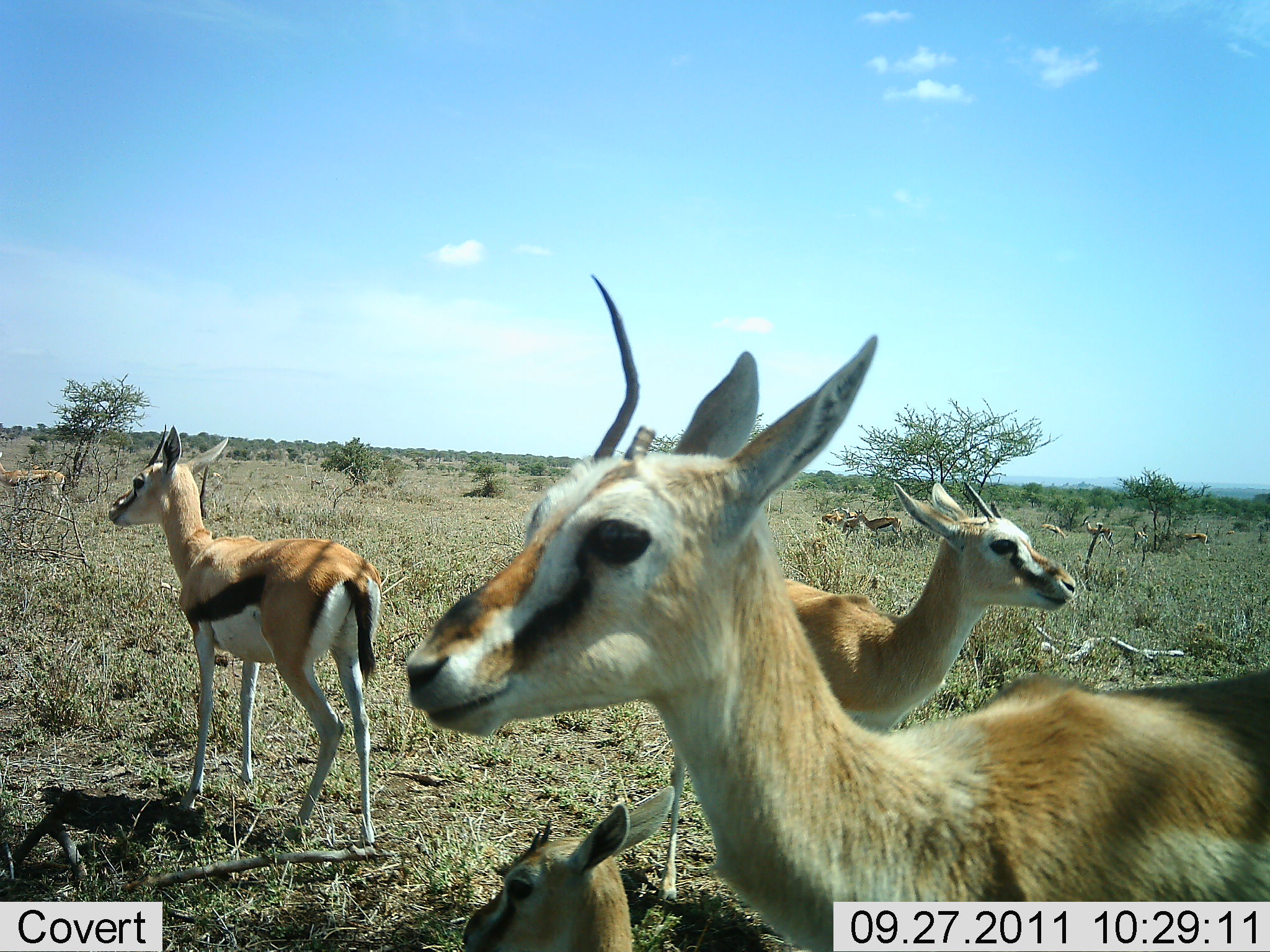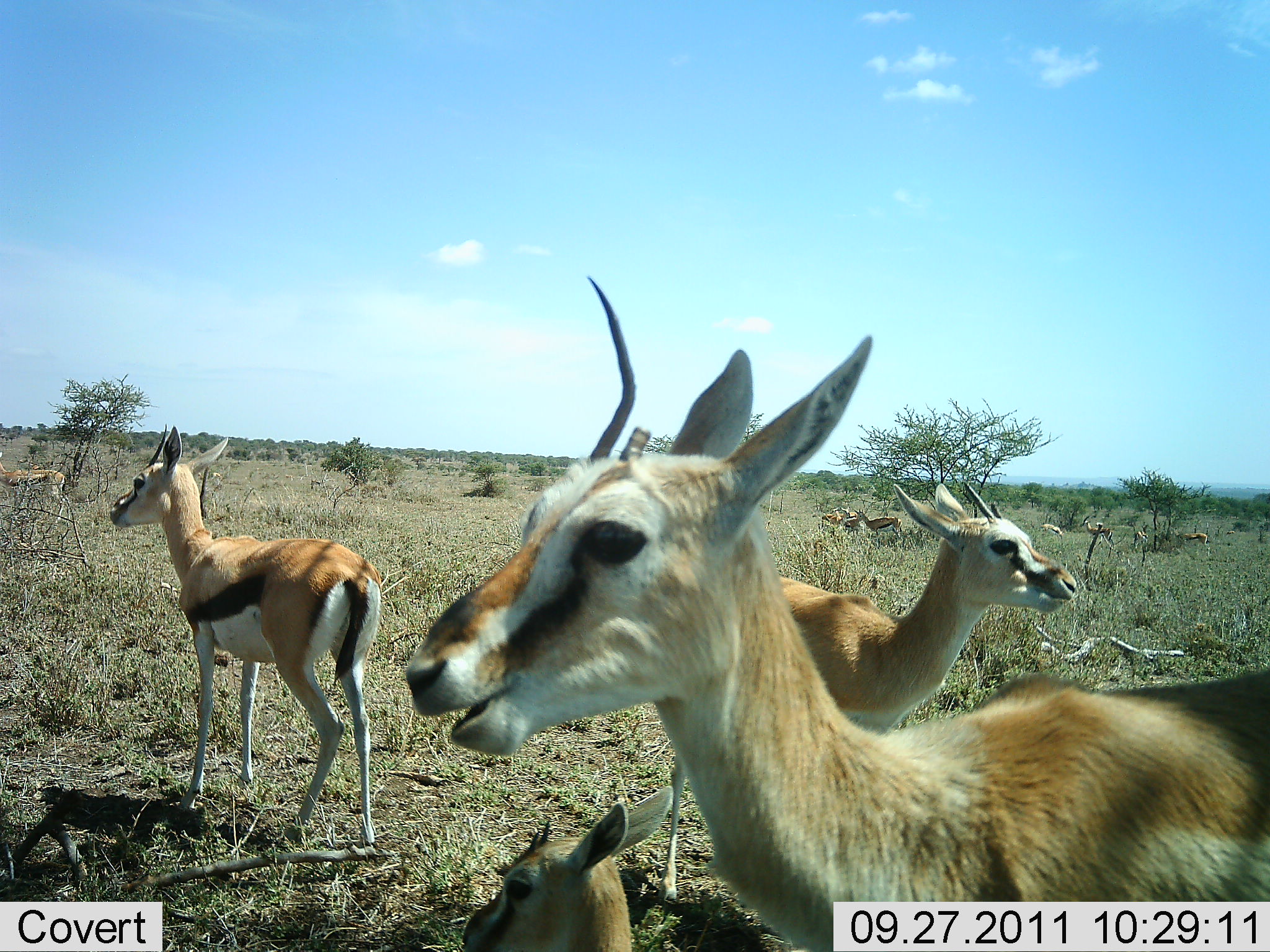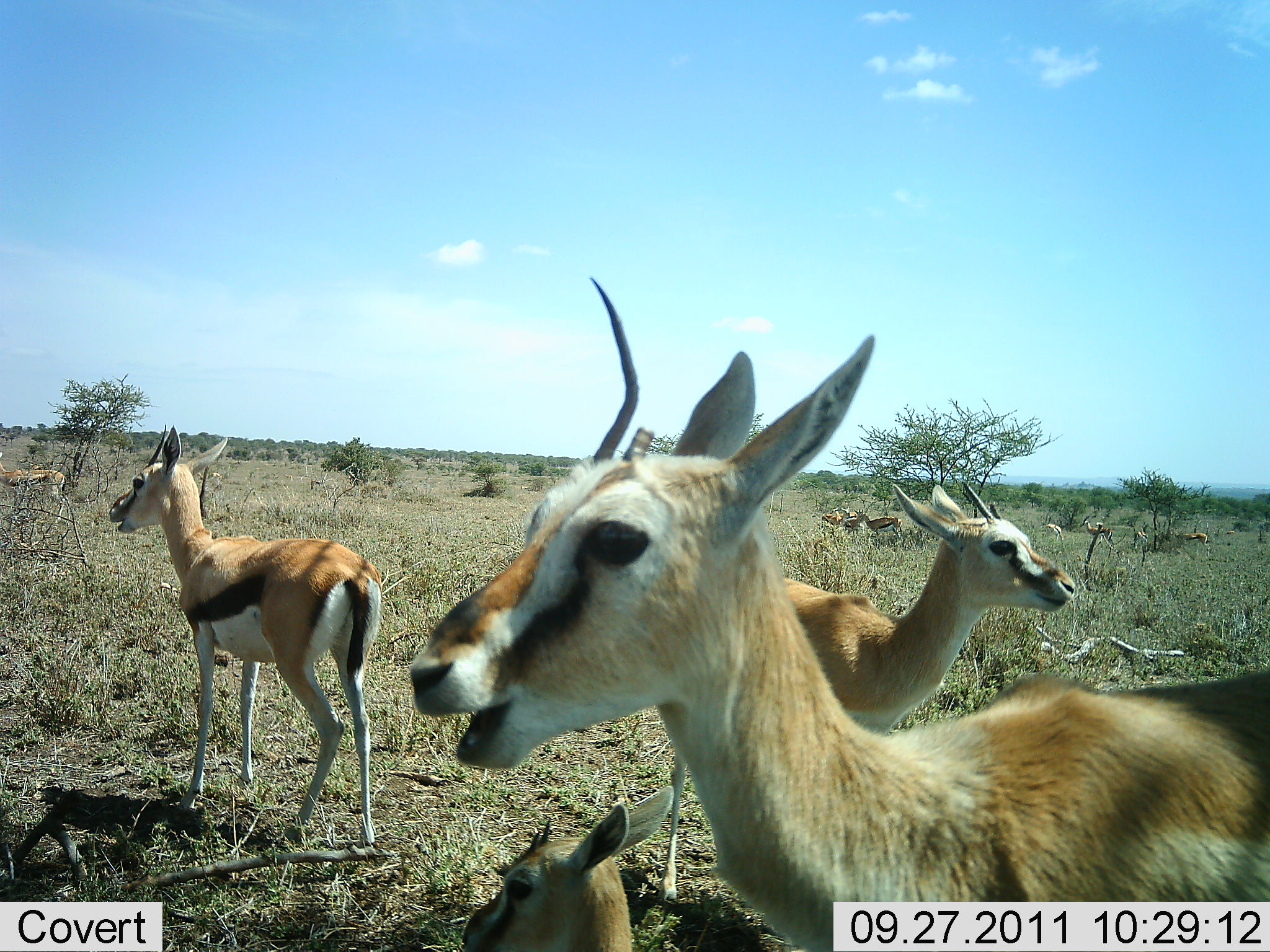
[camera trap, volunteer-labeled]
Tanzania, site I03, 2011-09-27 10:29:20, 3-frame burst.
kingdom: Animalia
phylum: Chordata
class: Mammalia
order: Artiodactyla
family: Bovidae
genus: Eudorcas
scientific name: Eudorcas thomsonii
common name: thomson's gazelle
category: gazellethomsons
Gazellethomsons (thomson's gazelle) (Eudorcas thomsonii), count 8. Behavior (volunteer vote fractions): standing 85%, resting 31%, moving 0%, interacting 0%. Young present (vote fraction): 8%. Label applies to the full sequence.